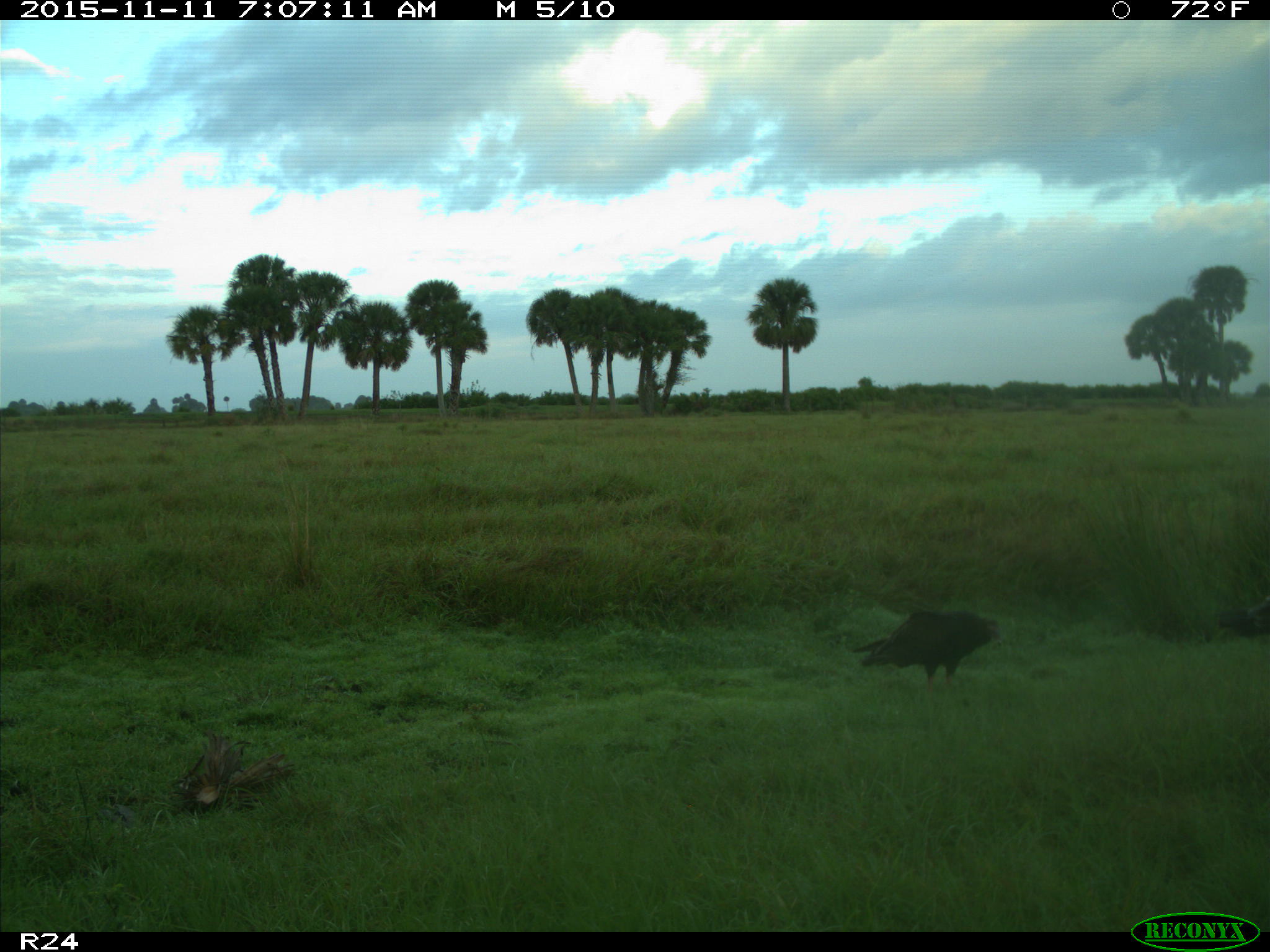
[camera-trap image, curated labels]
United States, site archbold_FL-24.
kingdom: Animalia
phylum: Chordata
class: Aves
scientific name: Aves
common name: birds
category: unidentified bird